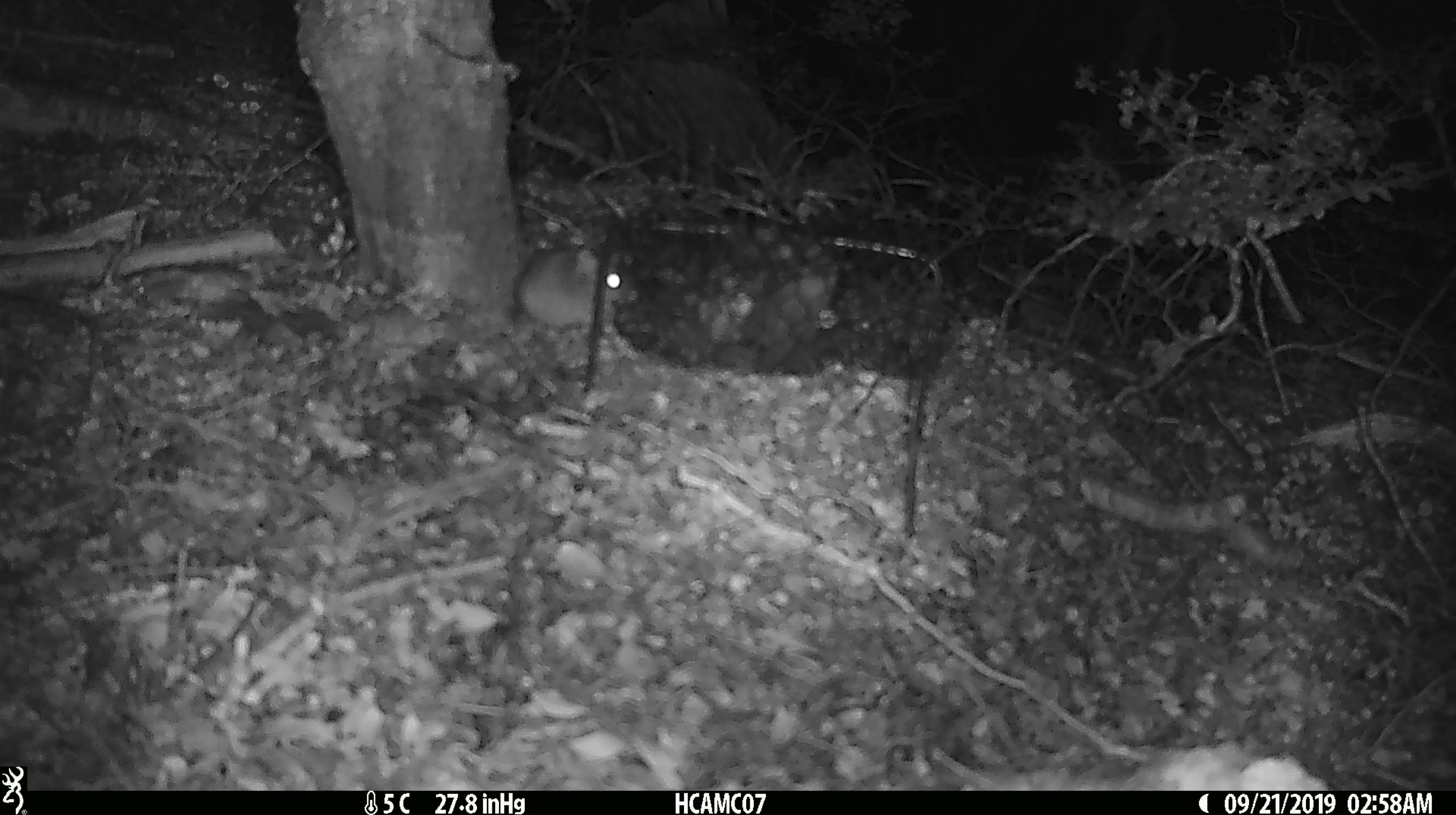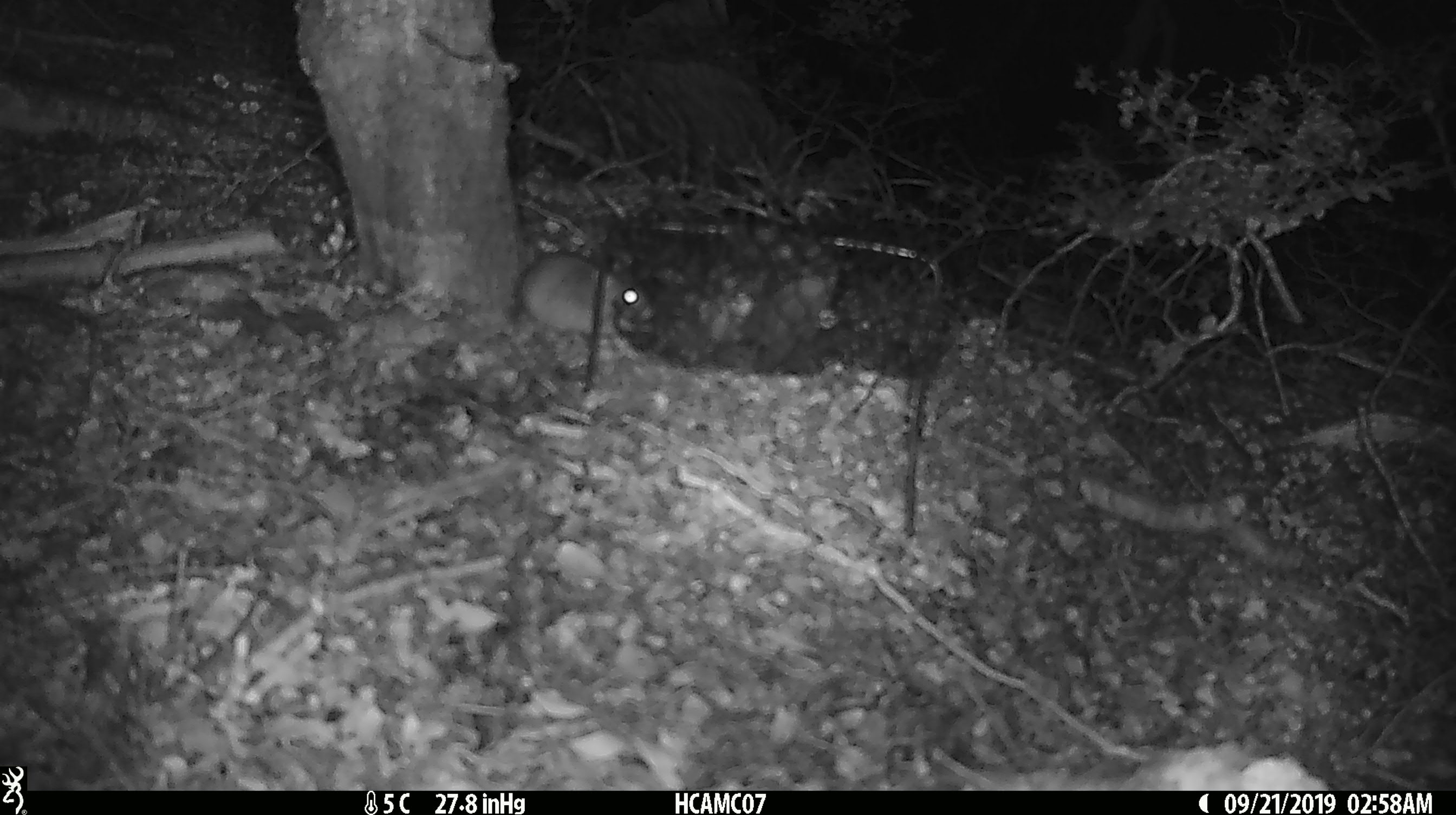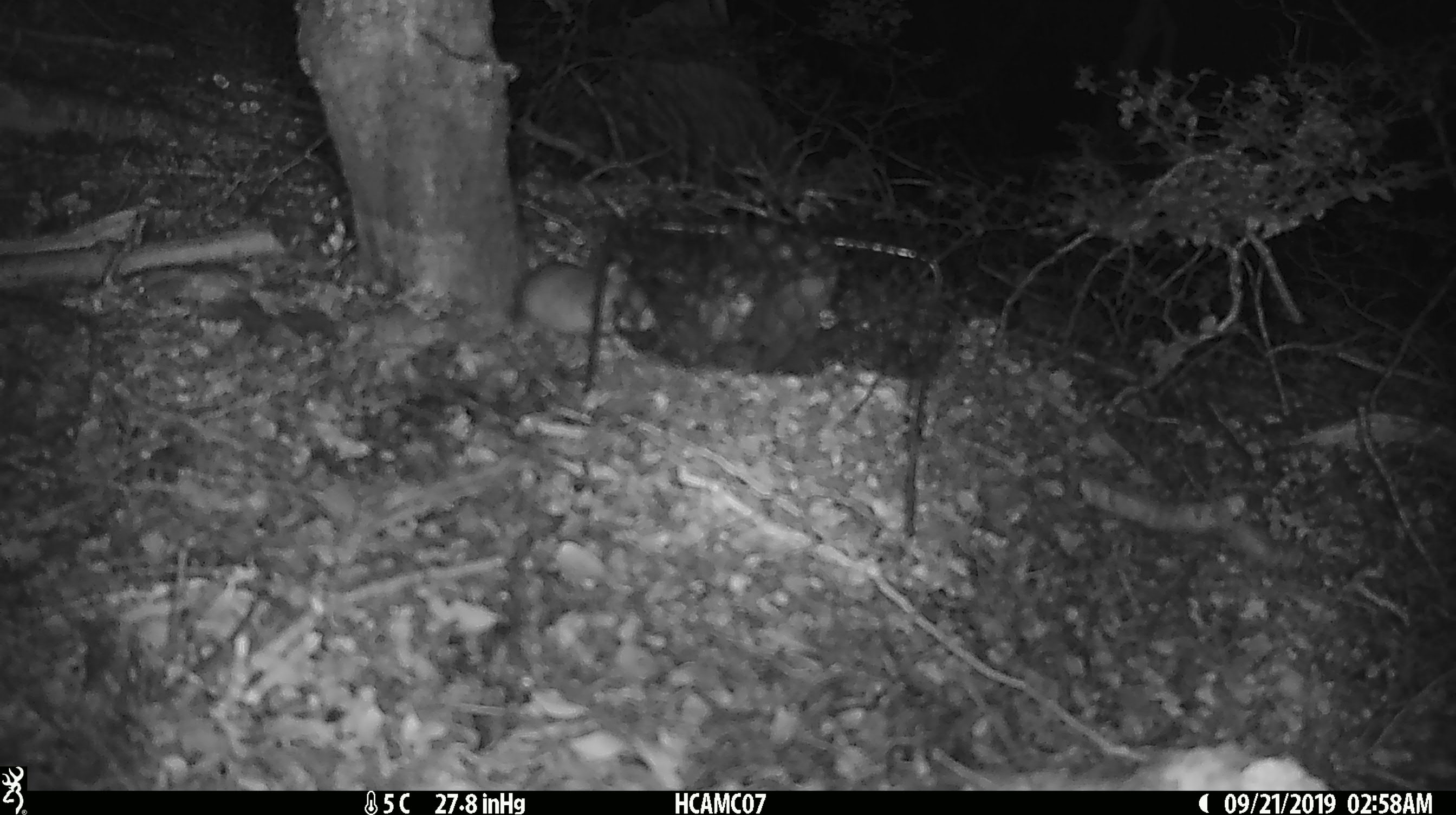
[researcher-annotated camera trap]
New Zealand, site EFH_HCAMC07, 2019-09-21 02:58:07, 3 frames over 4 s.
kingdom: Animalia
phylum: Chordata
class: Mammalia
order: Rodentia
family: Muridae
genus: Mus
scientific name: Mus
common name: mouse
Mouse (Mus).